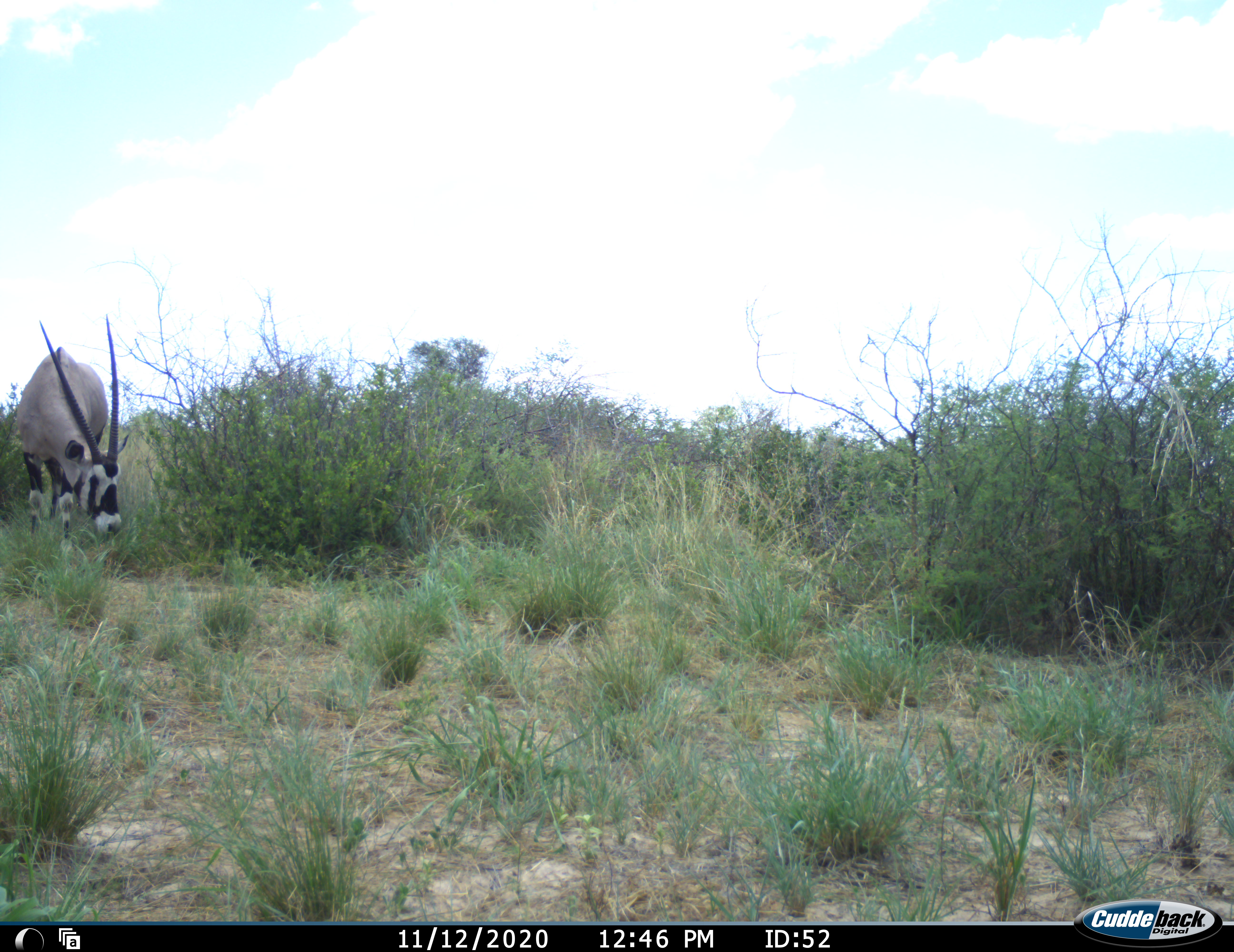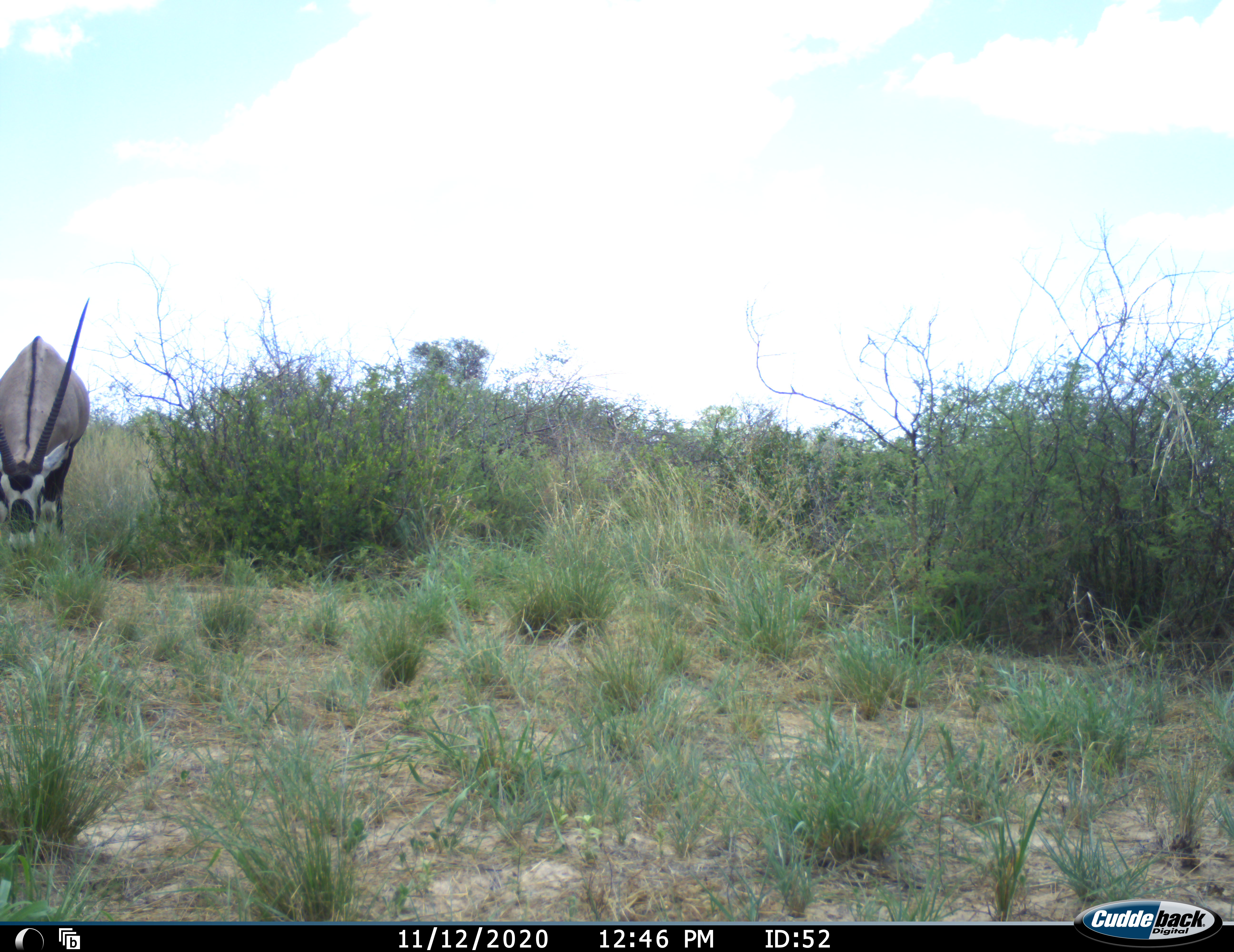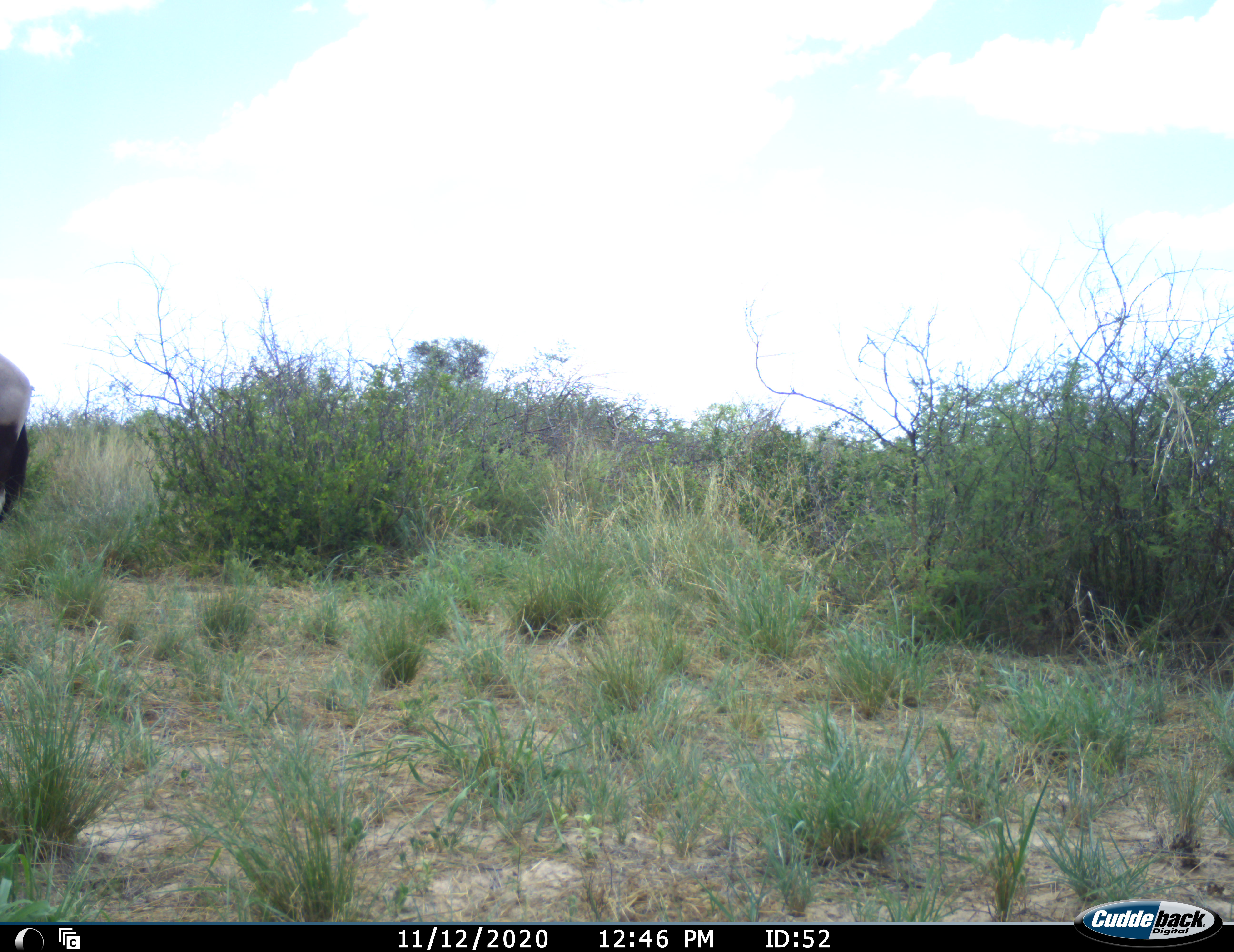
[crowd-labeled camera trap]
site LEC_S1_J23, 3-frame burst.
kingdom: Animalia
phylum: Chordata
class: Mammalia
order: Artiodactyla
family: Bovidae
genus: Oryx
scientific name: Oryx gazella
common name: gemsbok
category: oryx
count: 1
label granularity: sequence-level